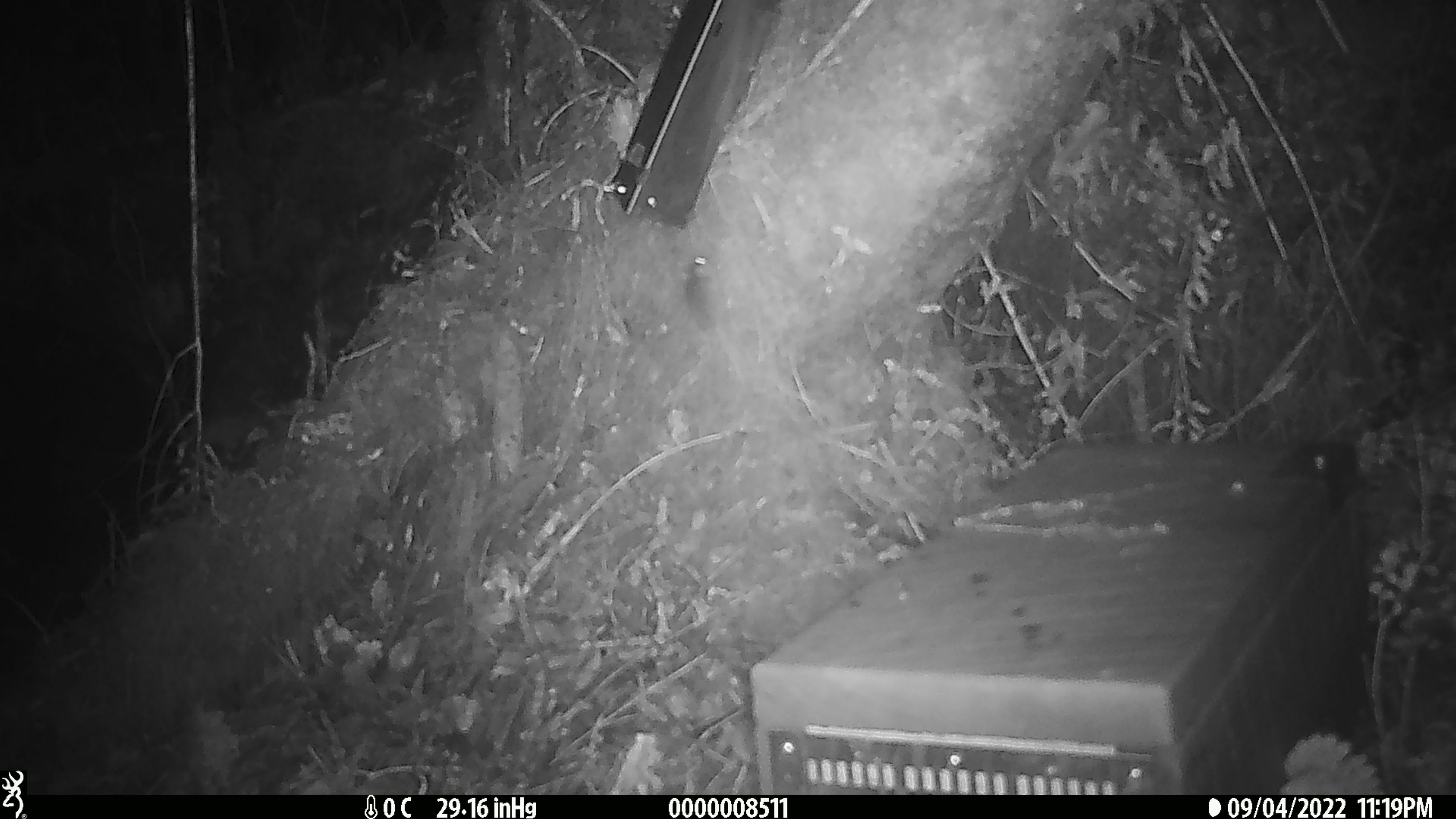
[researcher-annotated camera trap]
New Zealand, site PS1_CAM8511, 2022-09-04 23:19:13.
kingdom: Animalia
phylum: Chordata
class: Mammalia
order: Rodentia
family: Muridae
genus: Mus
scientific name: Mus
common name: mouse